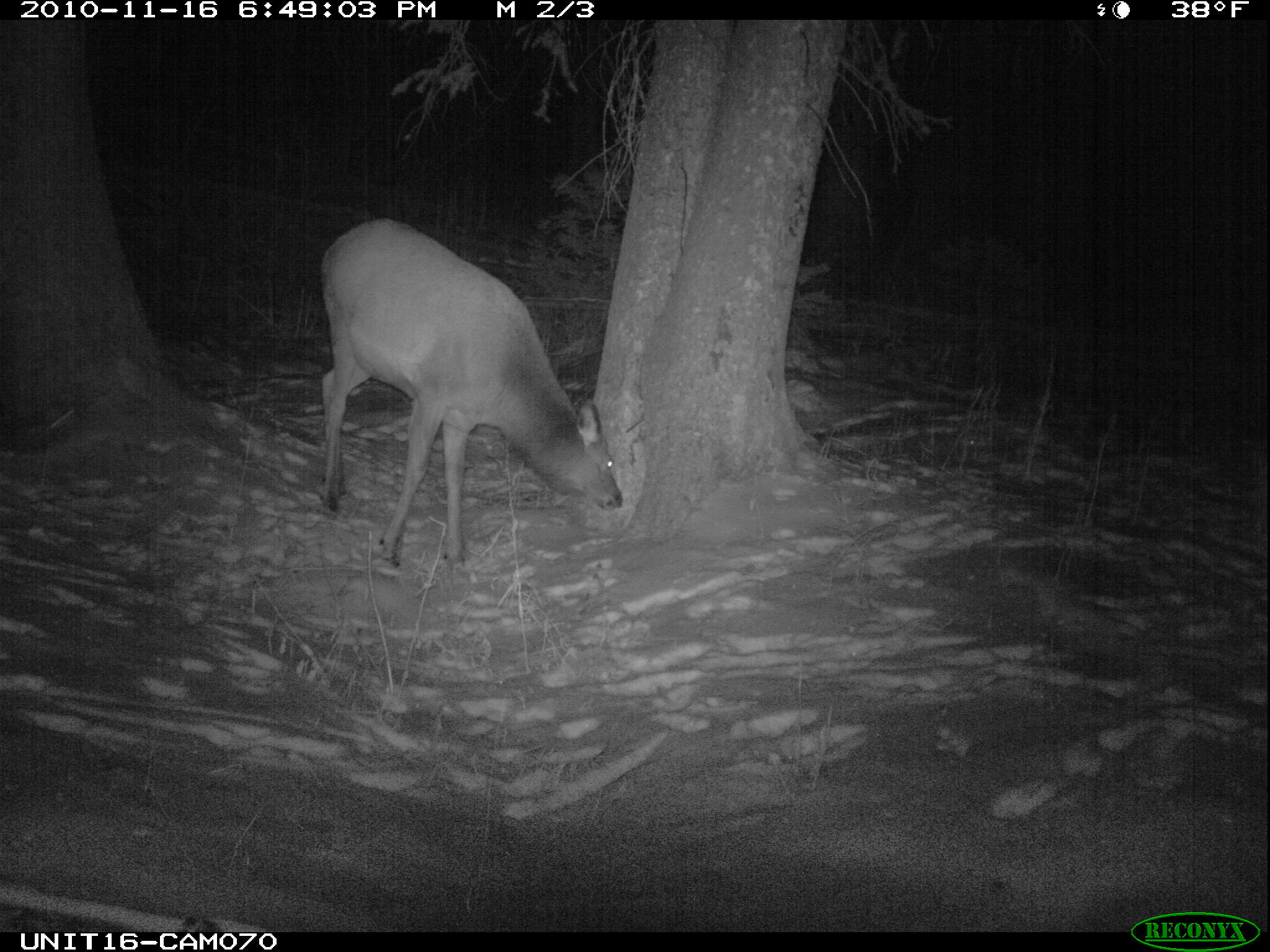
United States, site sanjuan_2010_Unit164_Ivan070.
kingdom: Animalia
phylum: Chordata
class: Mammalia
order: Artiodactyla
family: Cervidae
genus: Cervus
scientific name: Cervus elaphus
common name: red deer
Cervus elaphus (red deer).